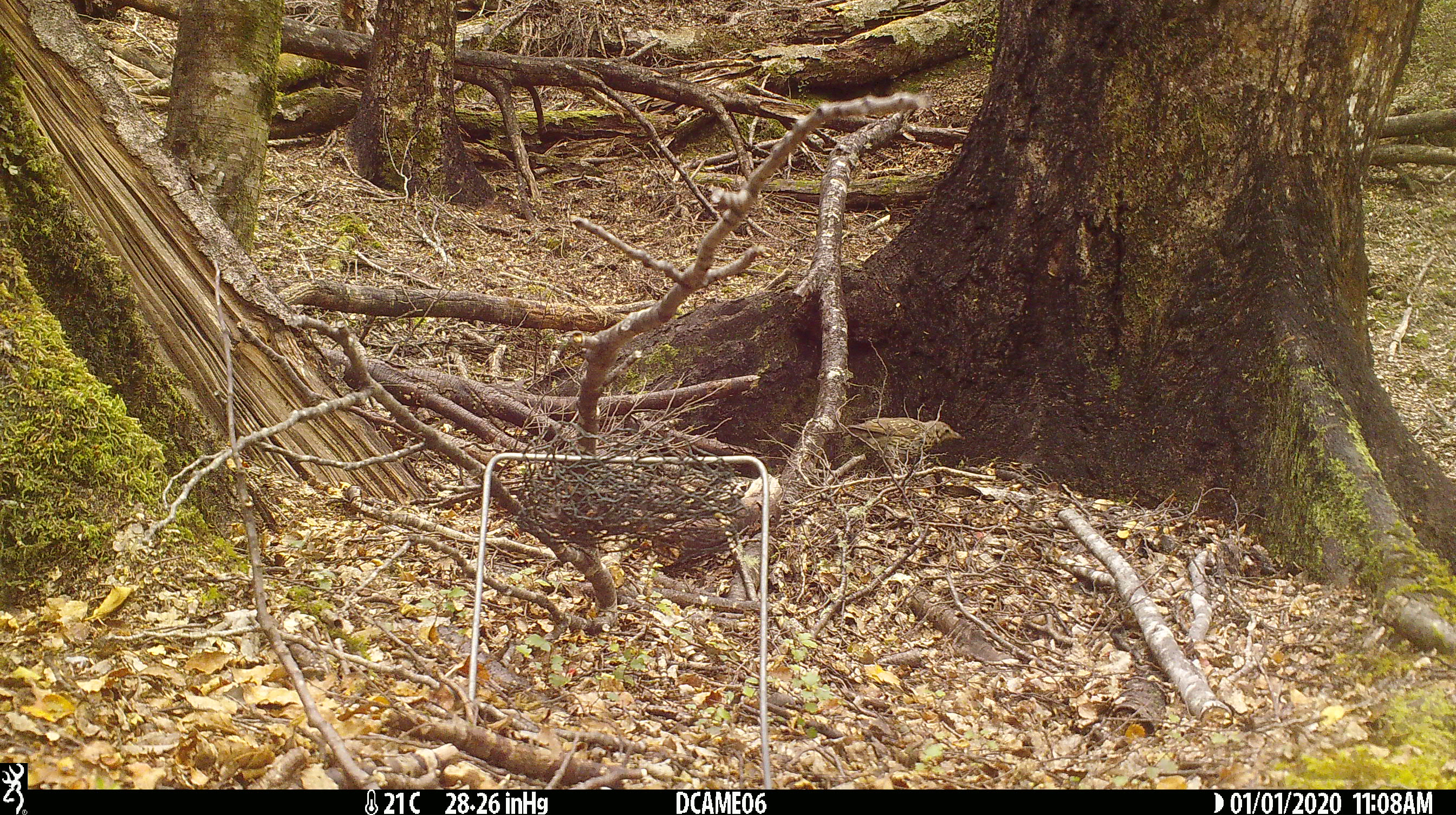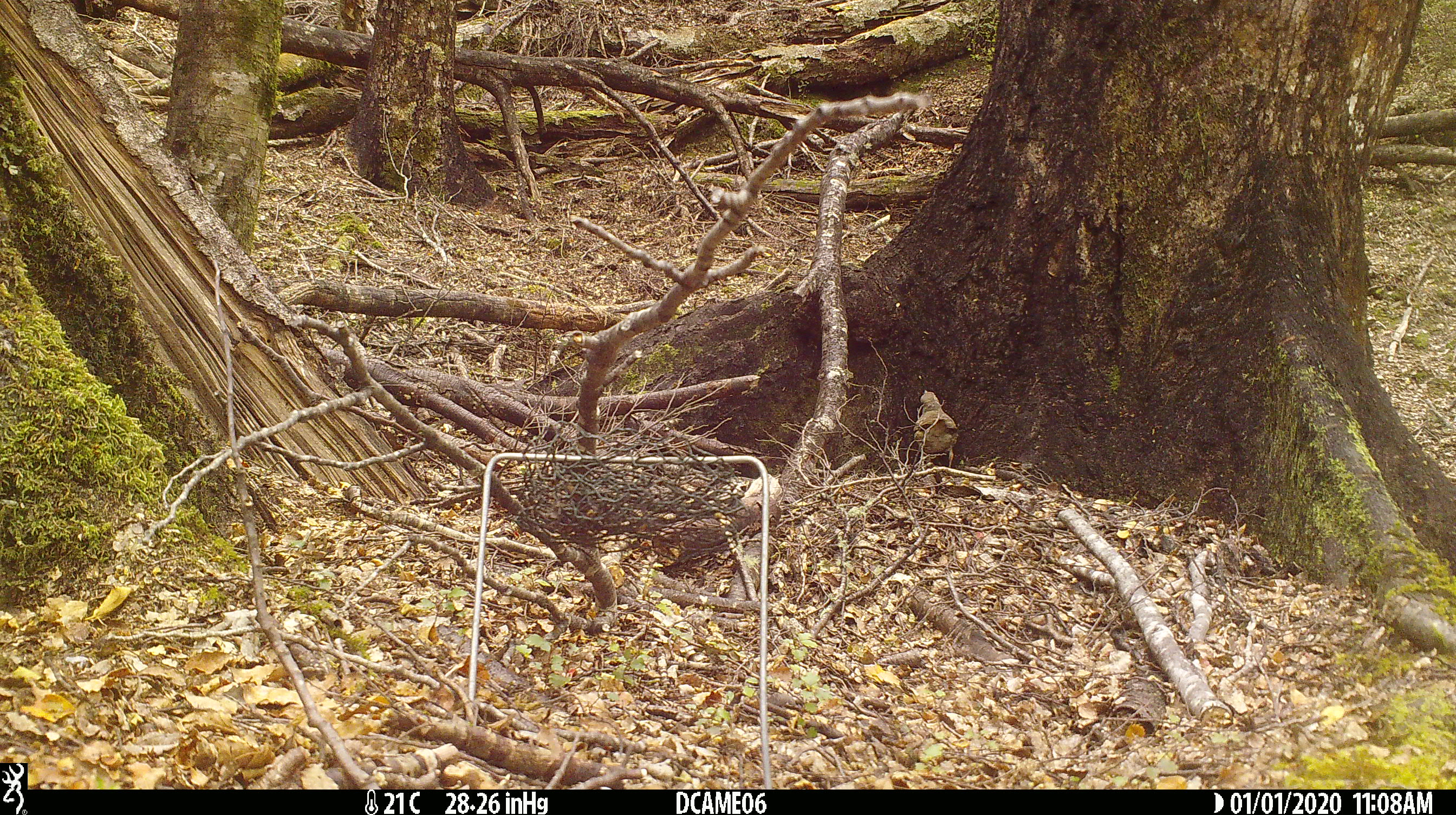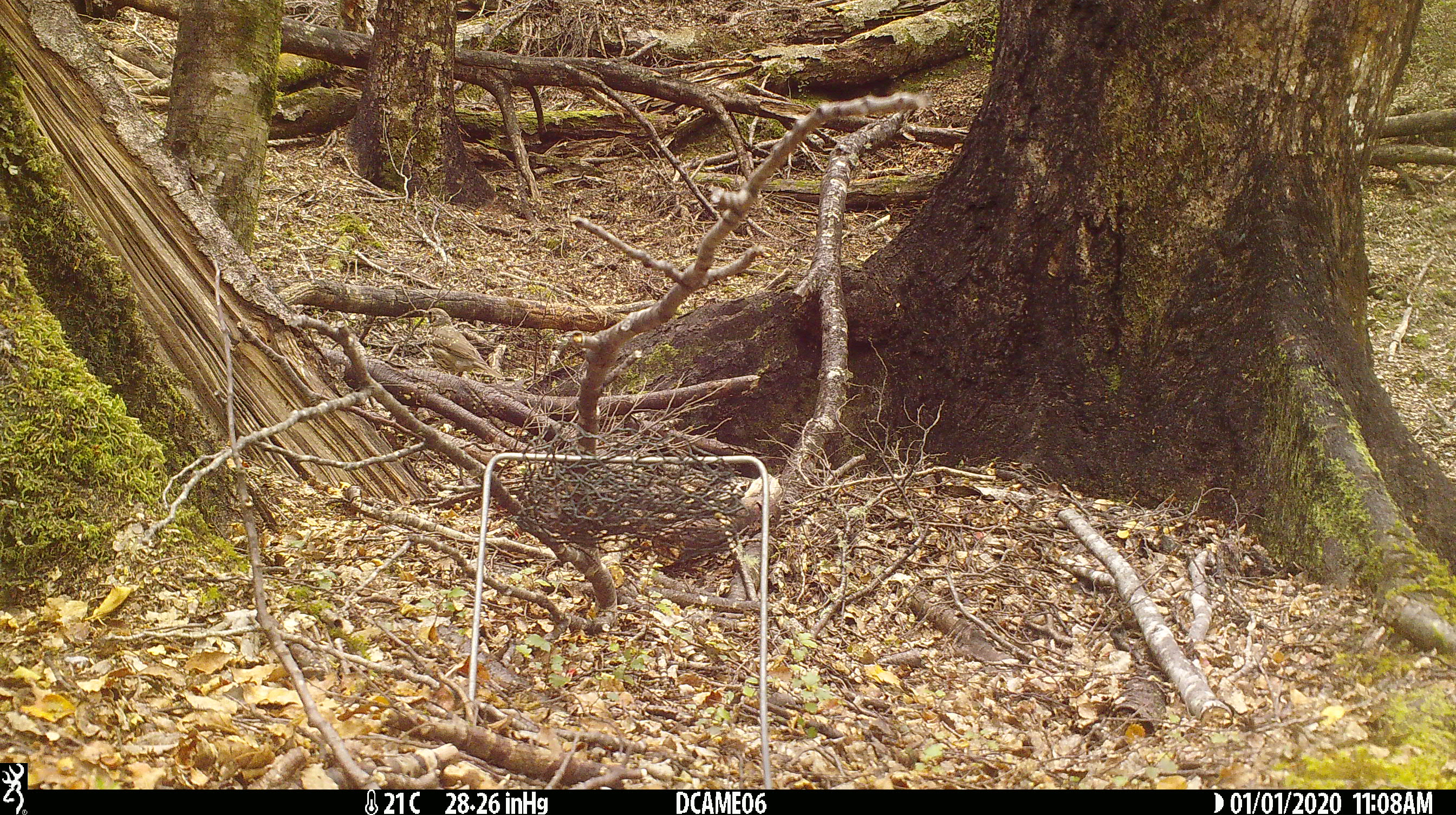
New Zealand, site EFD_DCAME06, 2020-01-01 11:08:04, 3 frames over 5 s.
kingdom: Animalia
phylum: Chordata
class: Aves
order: Passeriformes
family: Turdidae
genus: Turdus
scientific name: Turdus merula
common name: eurasian blackbird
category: blackbird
Blackbird (eurasian blackbird) (Turdus merula).